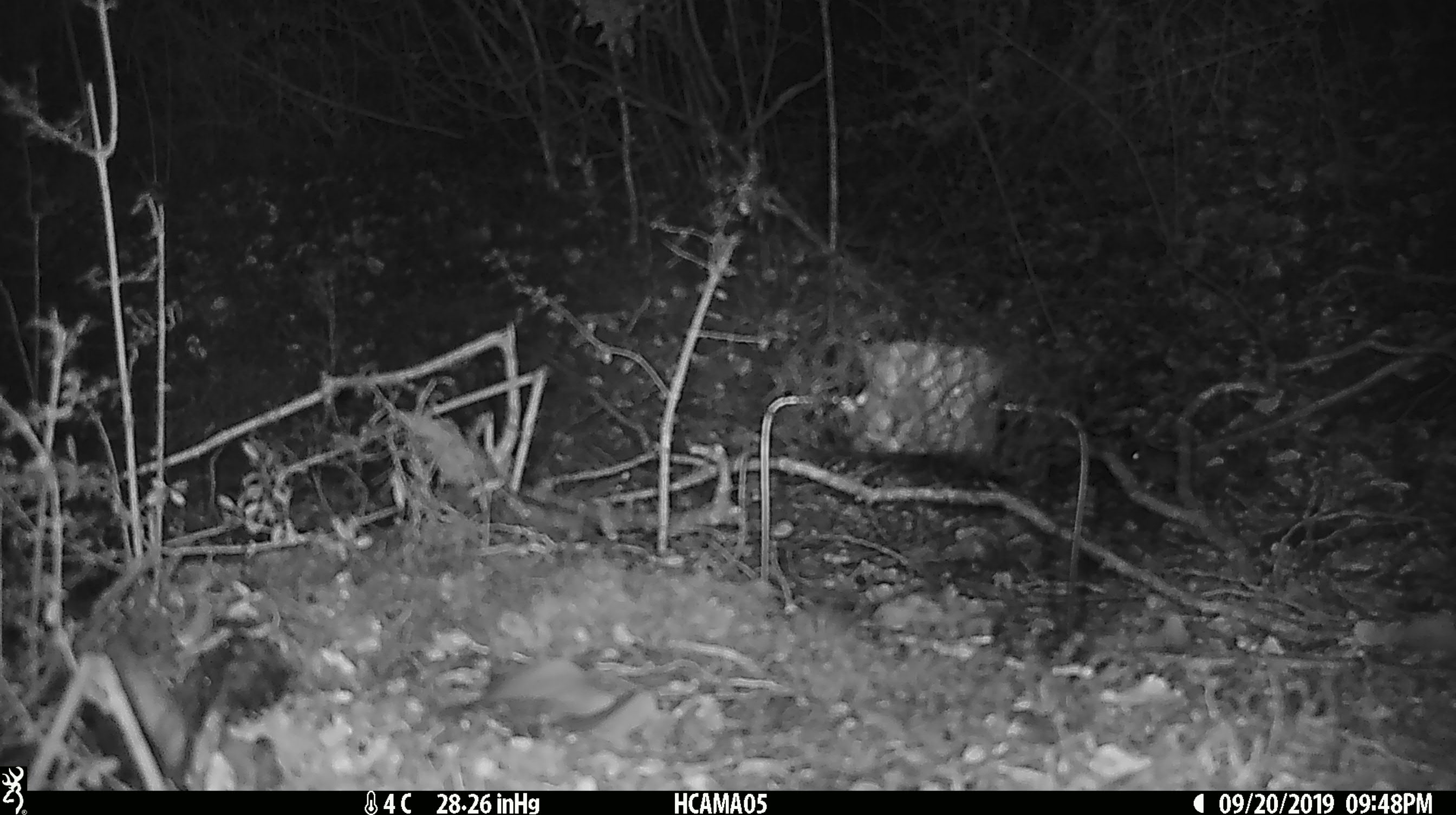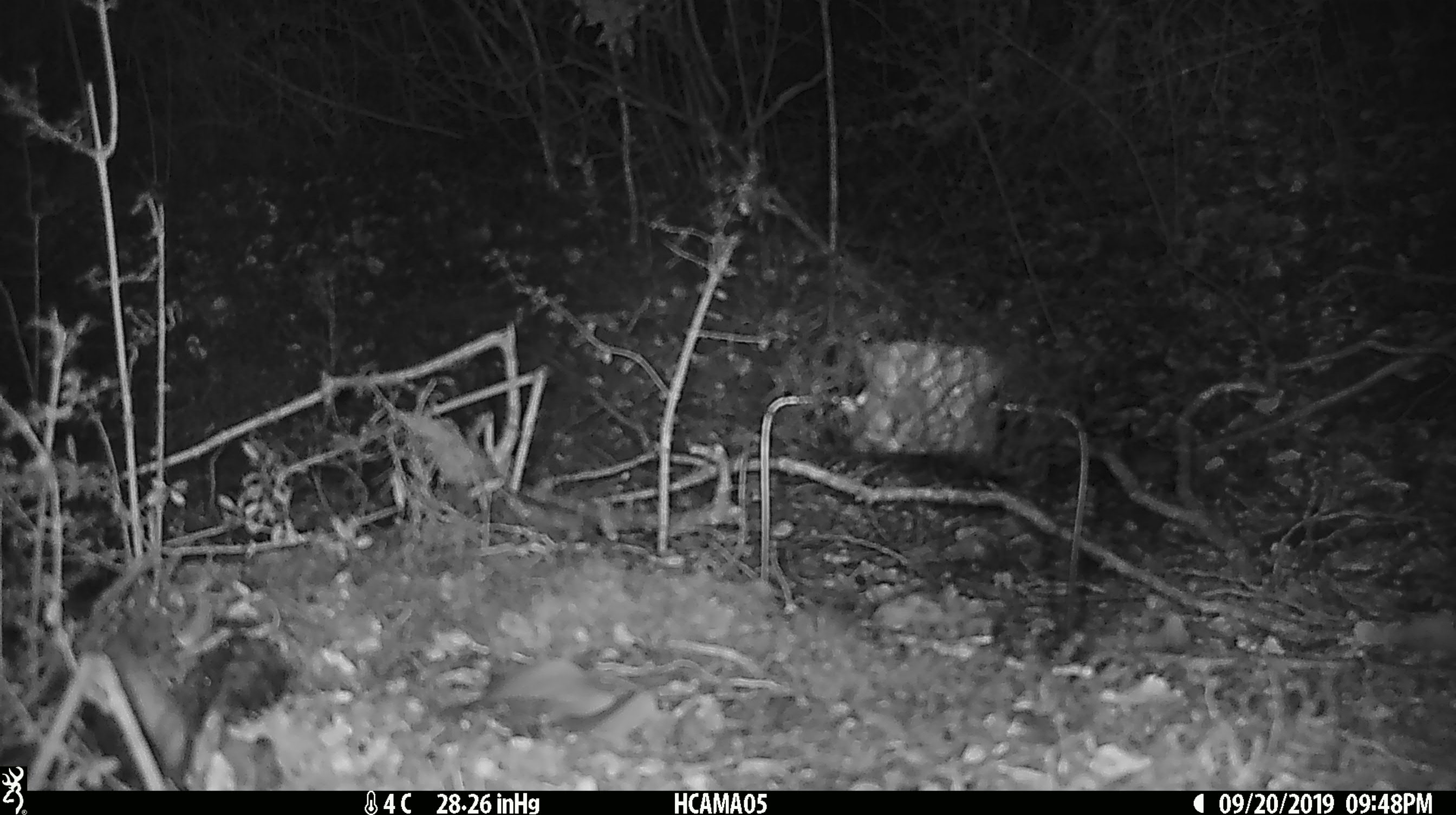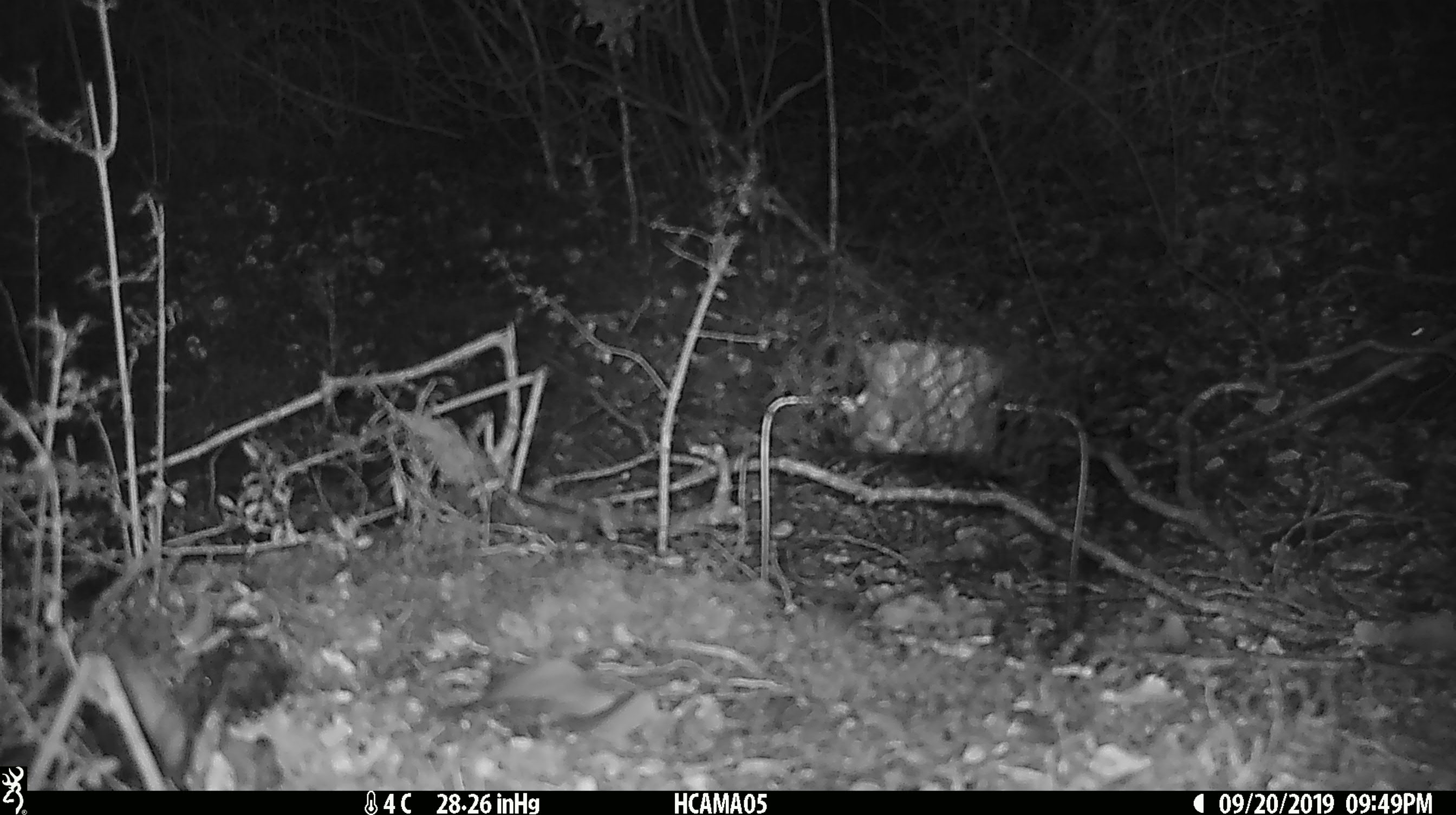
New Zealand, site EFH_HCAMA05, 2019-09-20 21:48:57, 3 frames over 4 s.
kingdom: Animalia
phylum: Chordata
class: Mammalia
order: Rodentia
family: Muridae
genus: Mus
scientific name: Mus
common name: mouse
Mouse (Mus).